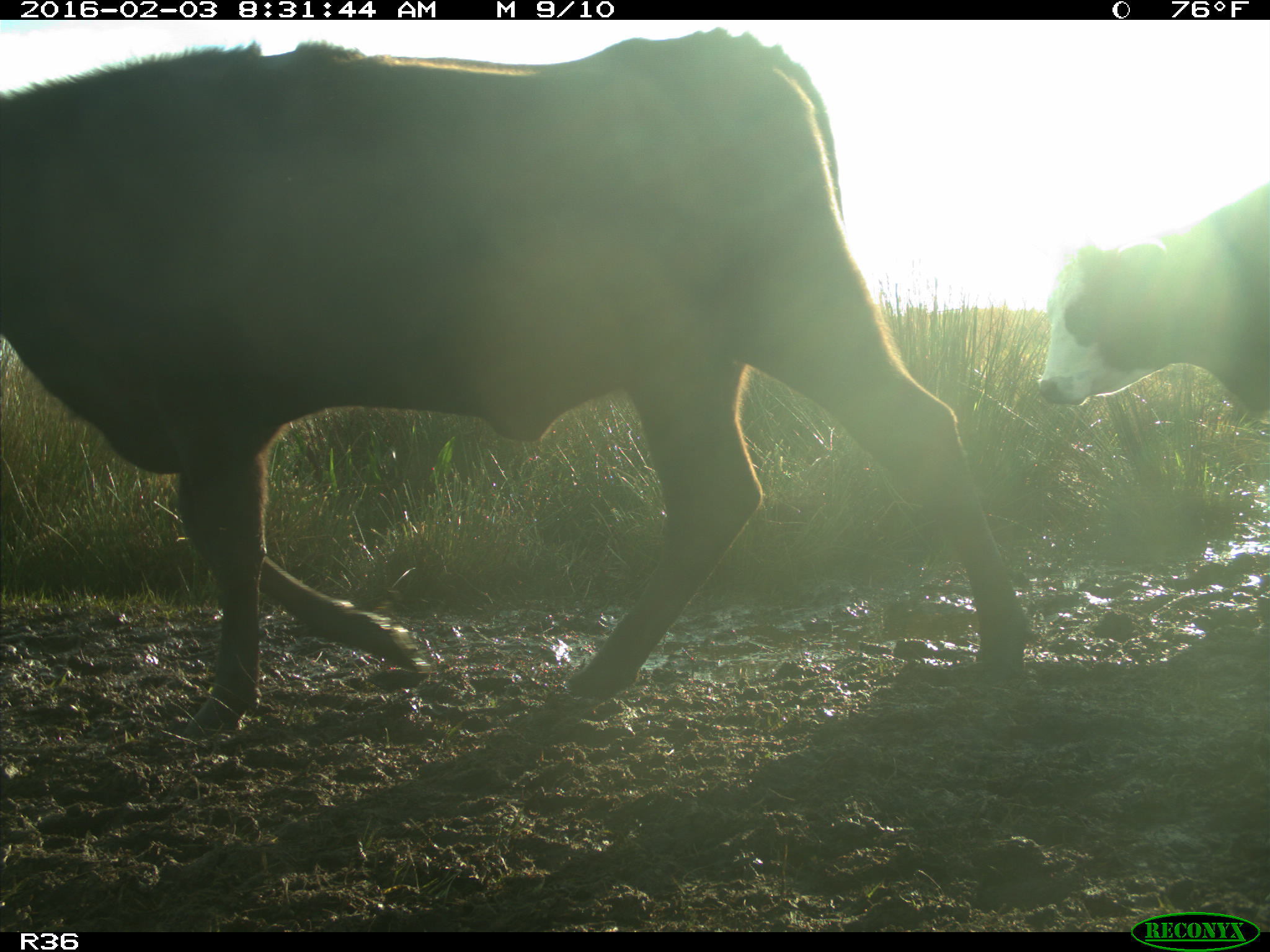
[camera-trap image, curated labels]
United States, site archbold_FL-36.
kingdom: Animalia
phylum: Chordata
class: Mammalia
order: Artiodactyla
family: Bovidae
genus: Bos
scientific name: Bos taurus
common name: domestic cow